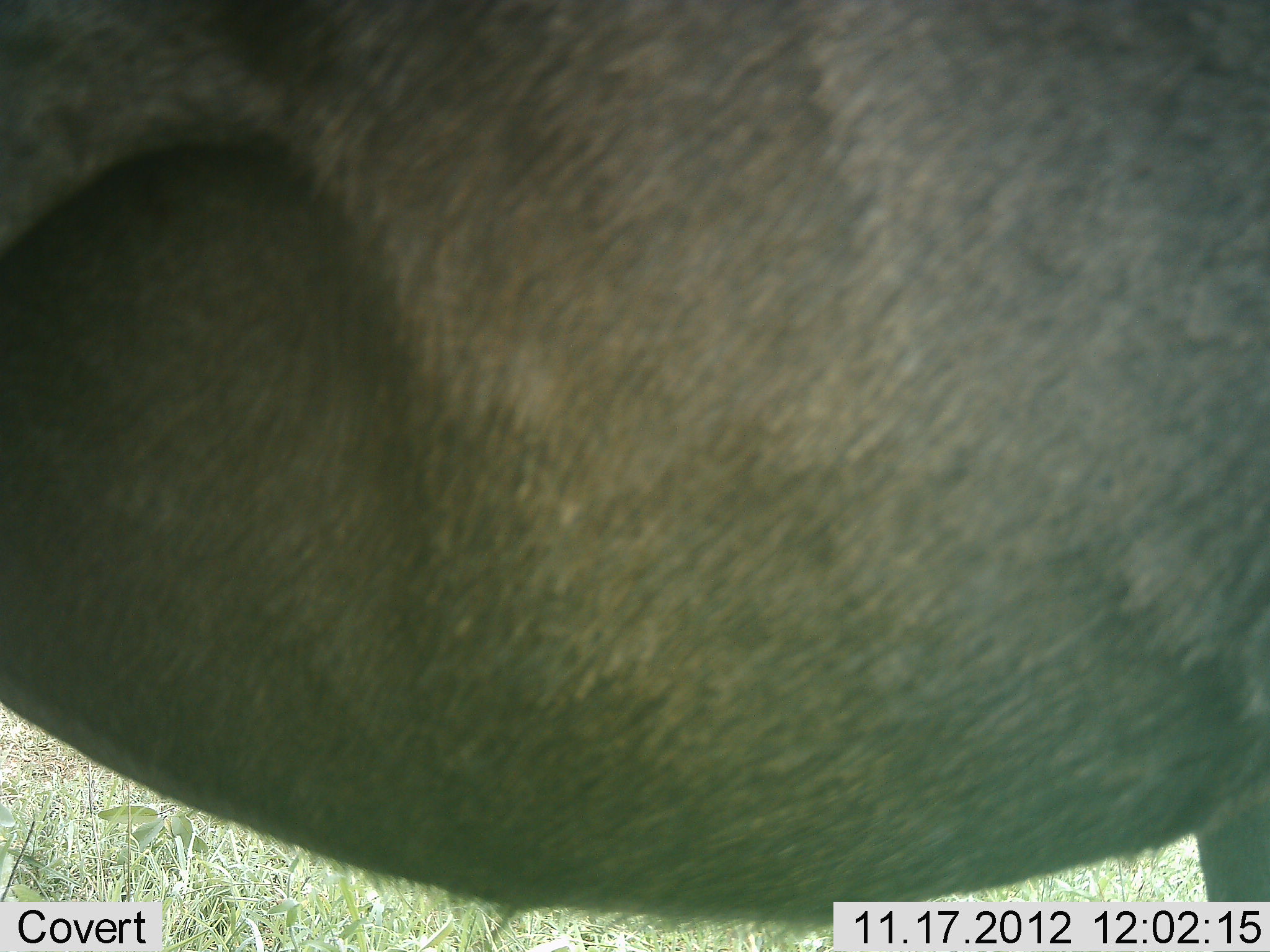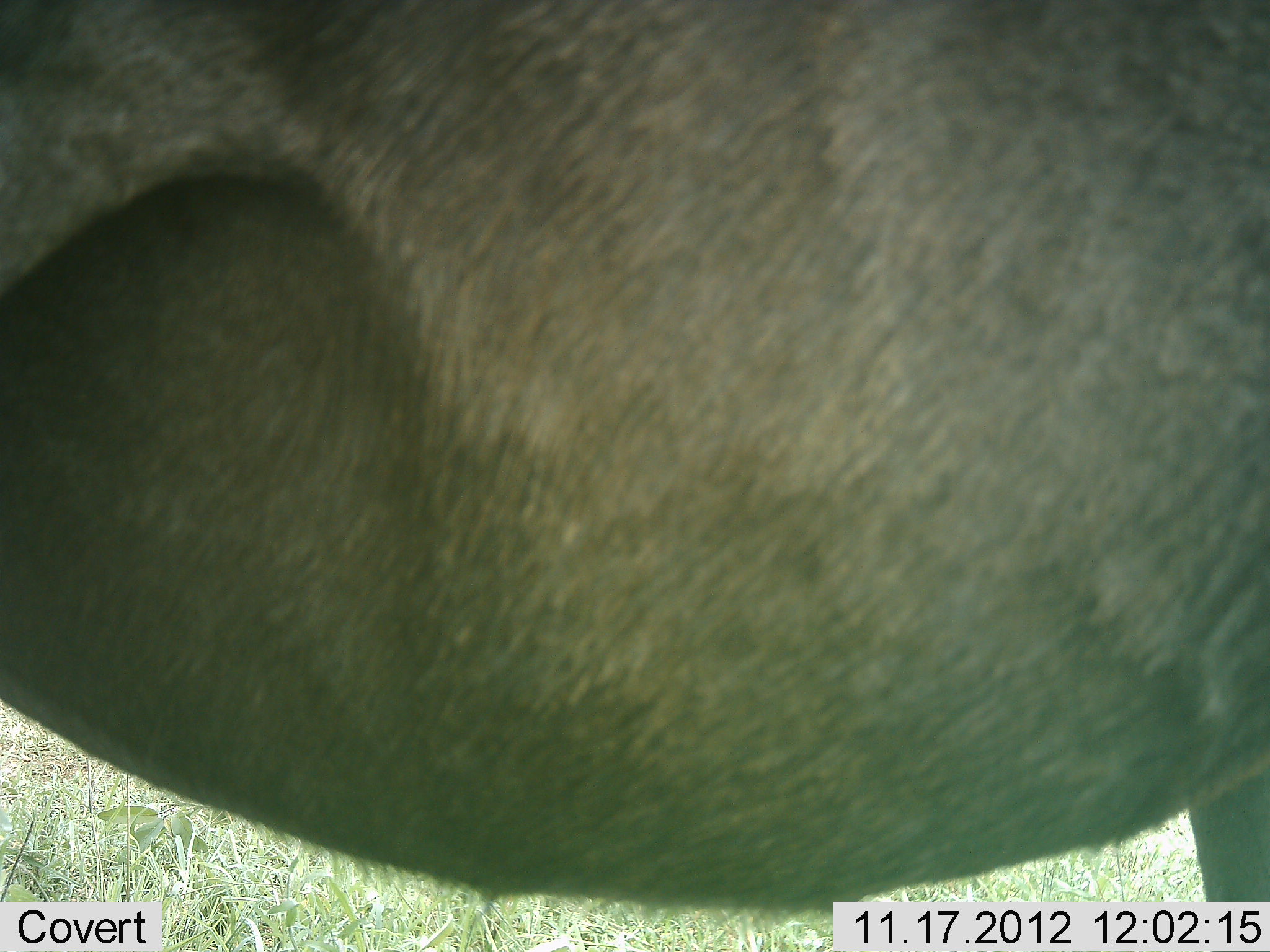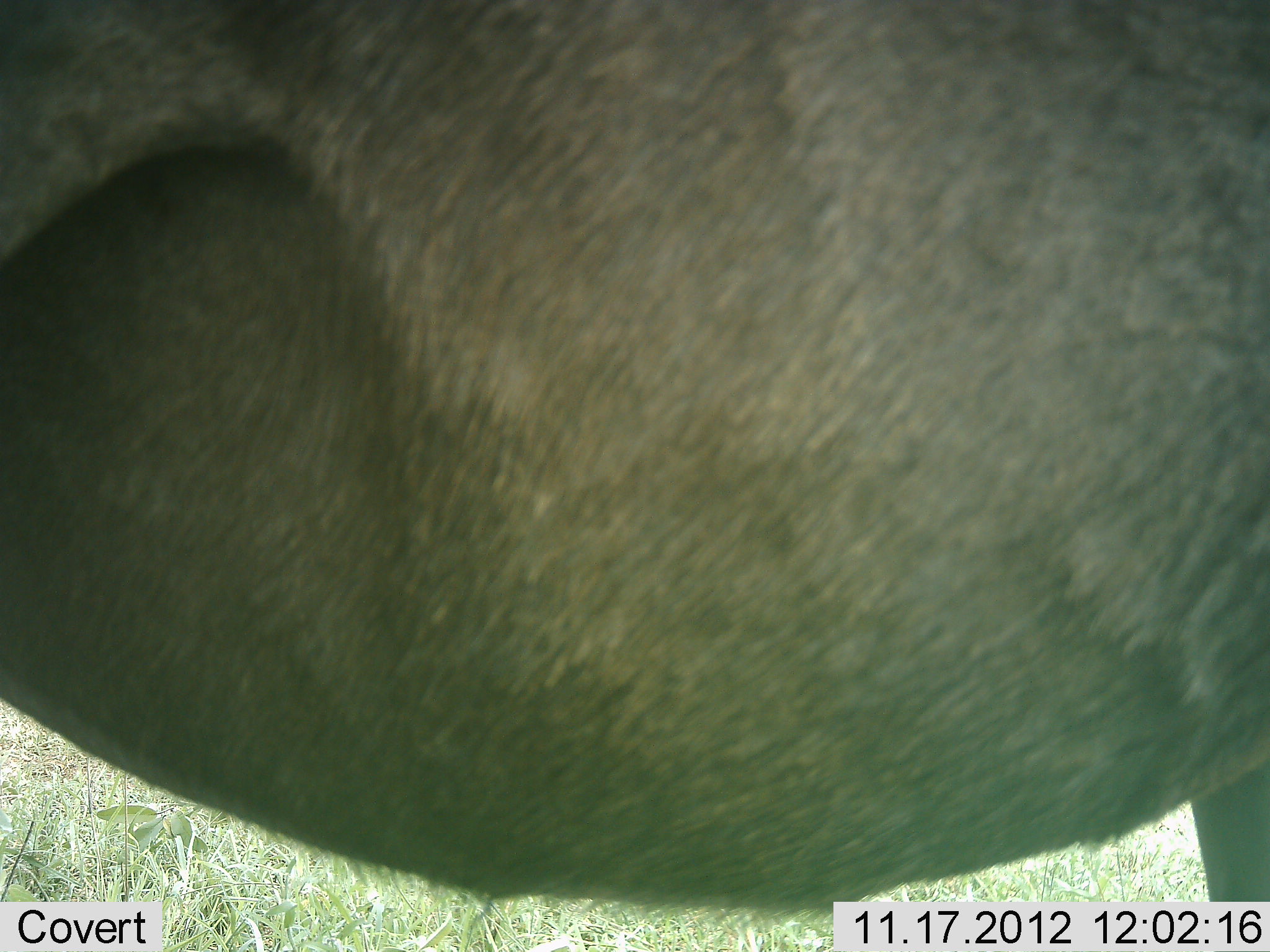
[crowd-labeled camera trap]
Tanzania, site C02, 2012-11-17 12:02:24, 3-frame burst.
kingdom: Animalia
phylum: Chordata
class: Mammalia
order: Artiodactyla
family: Bovidae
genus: Connochaetes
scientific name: Connochaetes taurinus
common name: blue wildebeest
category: wildebeest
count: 1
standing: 100%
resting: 0%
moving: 0%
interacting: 0%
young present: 0%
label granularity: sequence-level